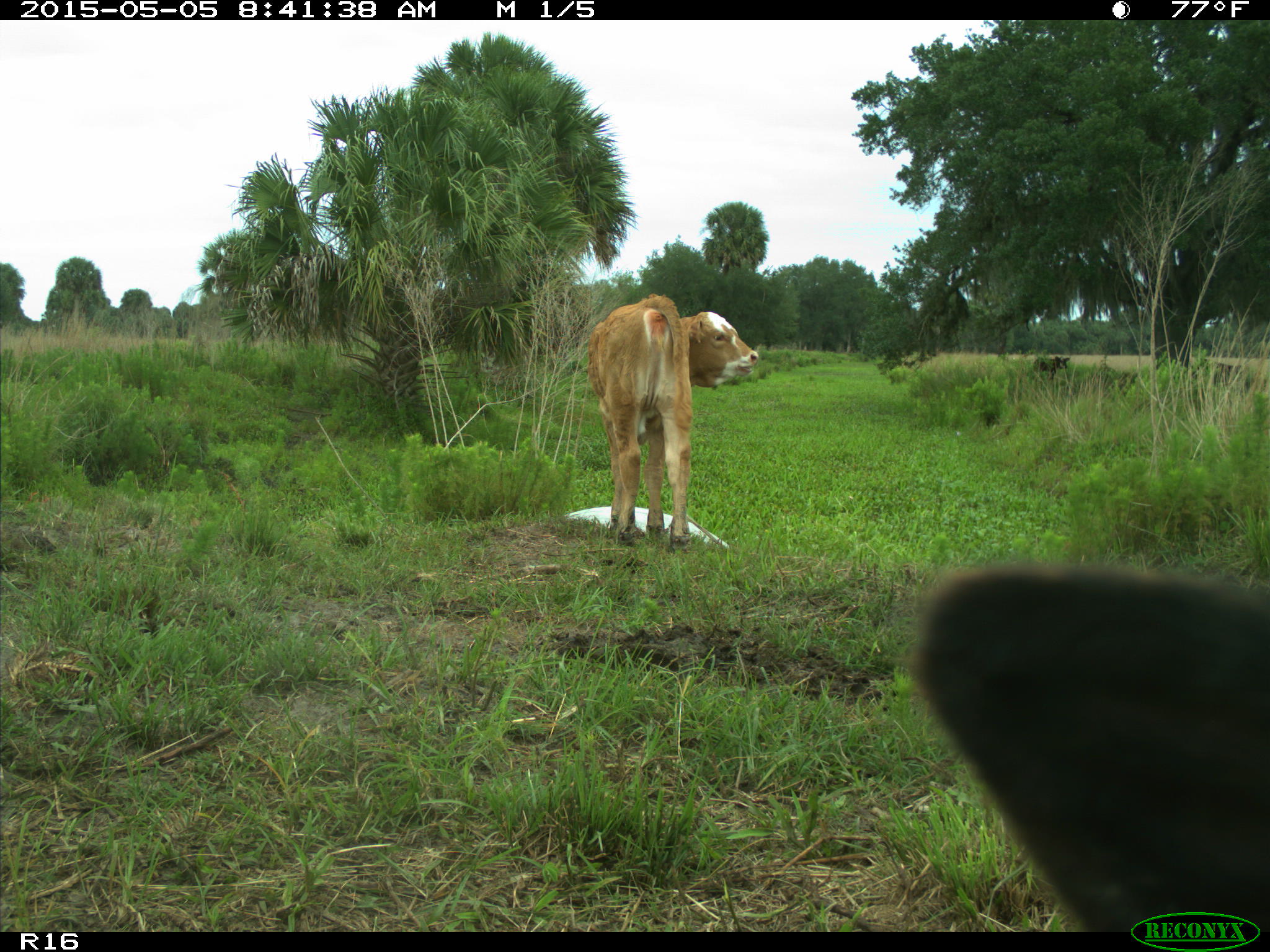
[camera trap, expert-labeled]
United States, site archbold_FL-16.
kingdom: Animalia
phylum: Chordata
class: Mammalia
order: Artiodactyla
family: Bovidae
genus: Bos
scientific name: Bos taurus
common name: domestic cow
Bos taurus (domestic cow).